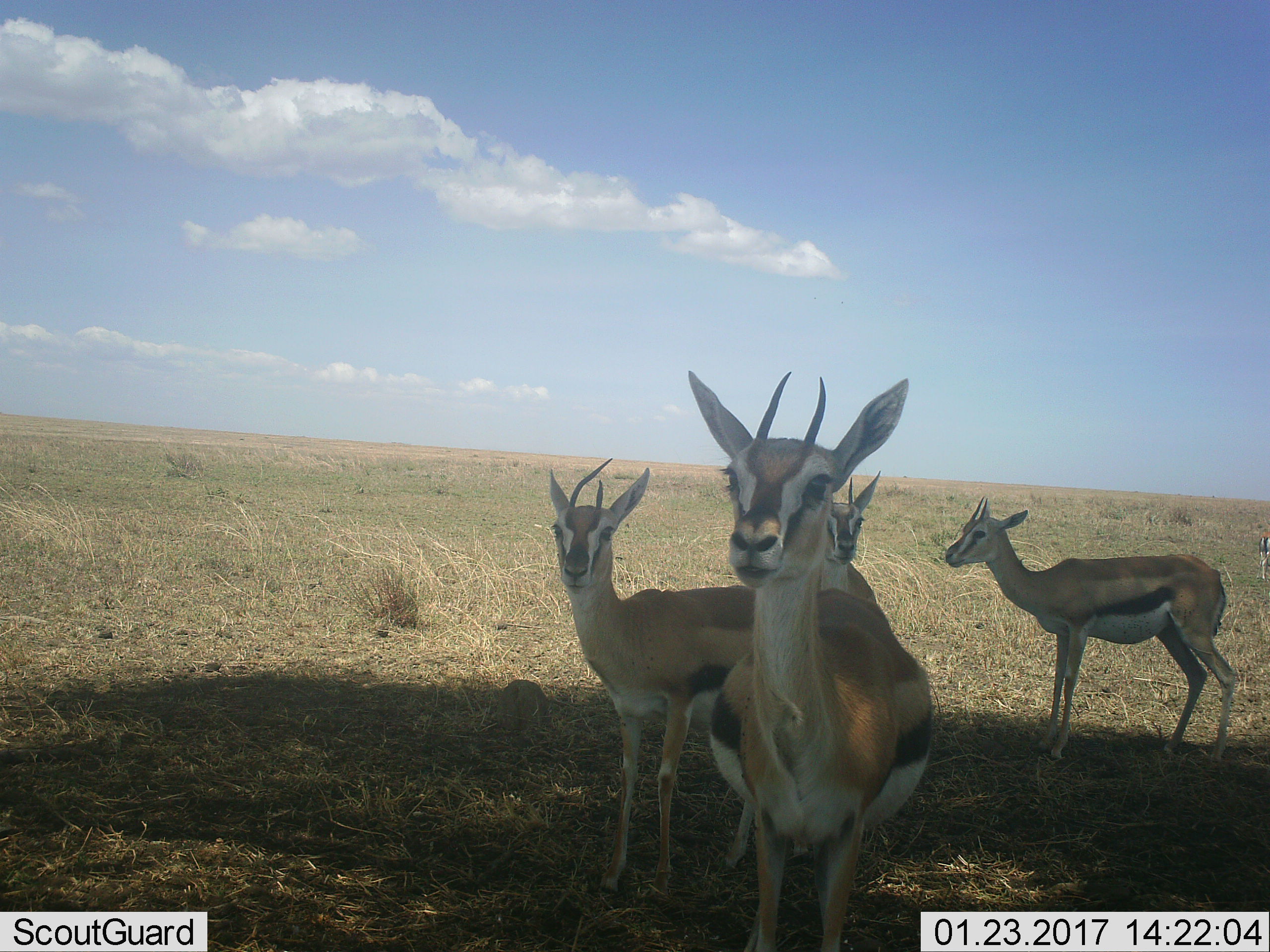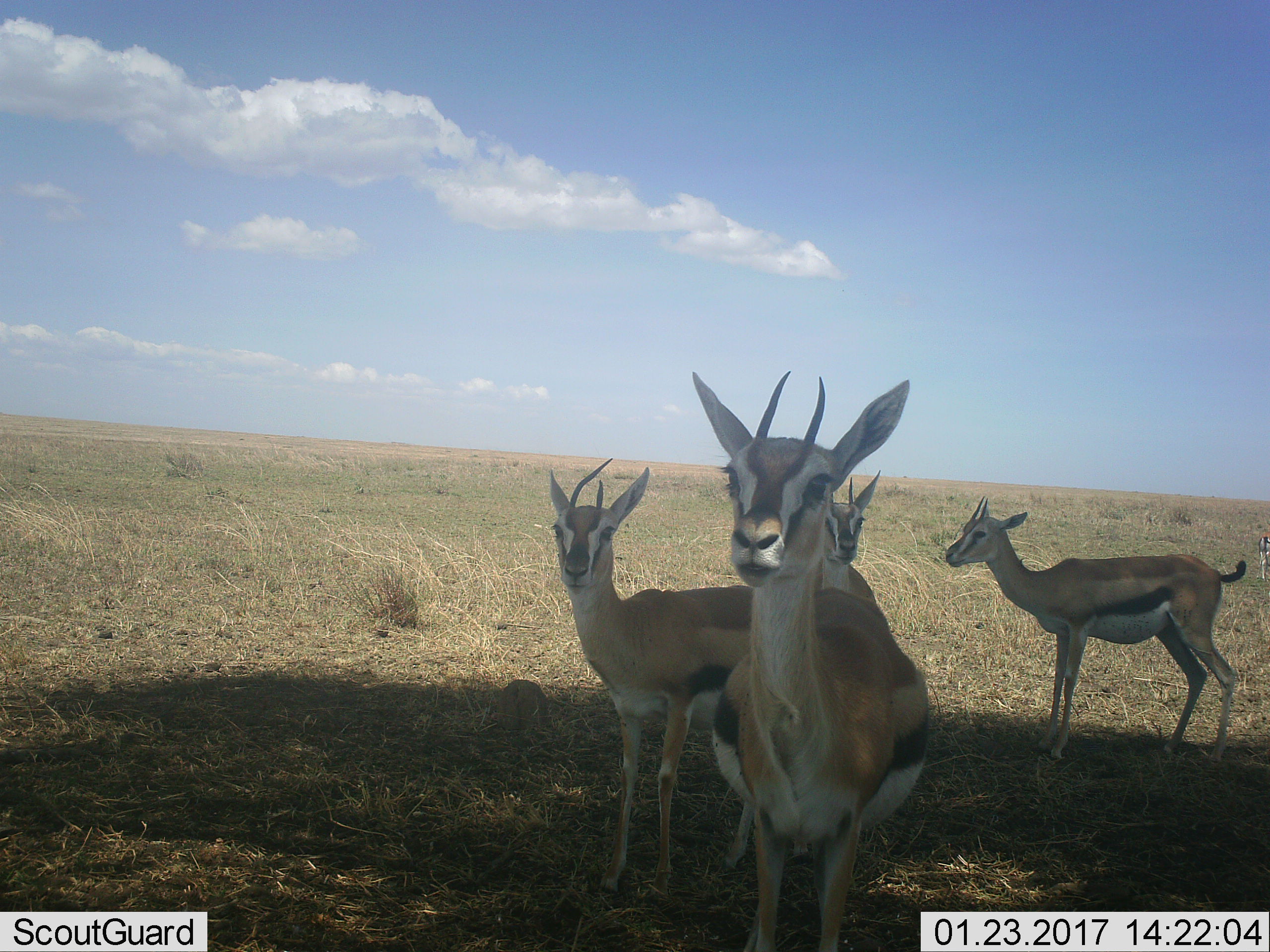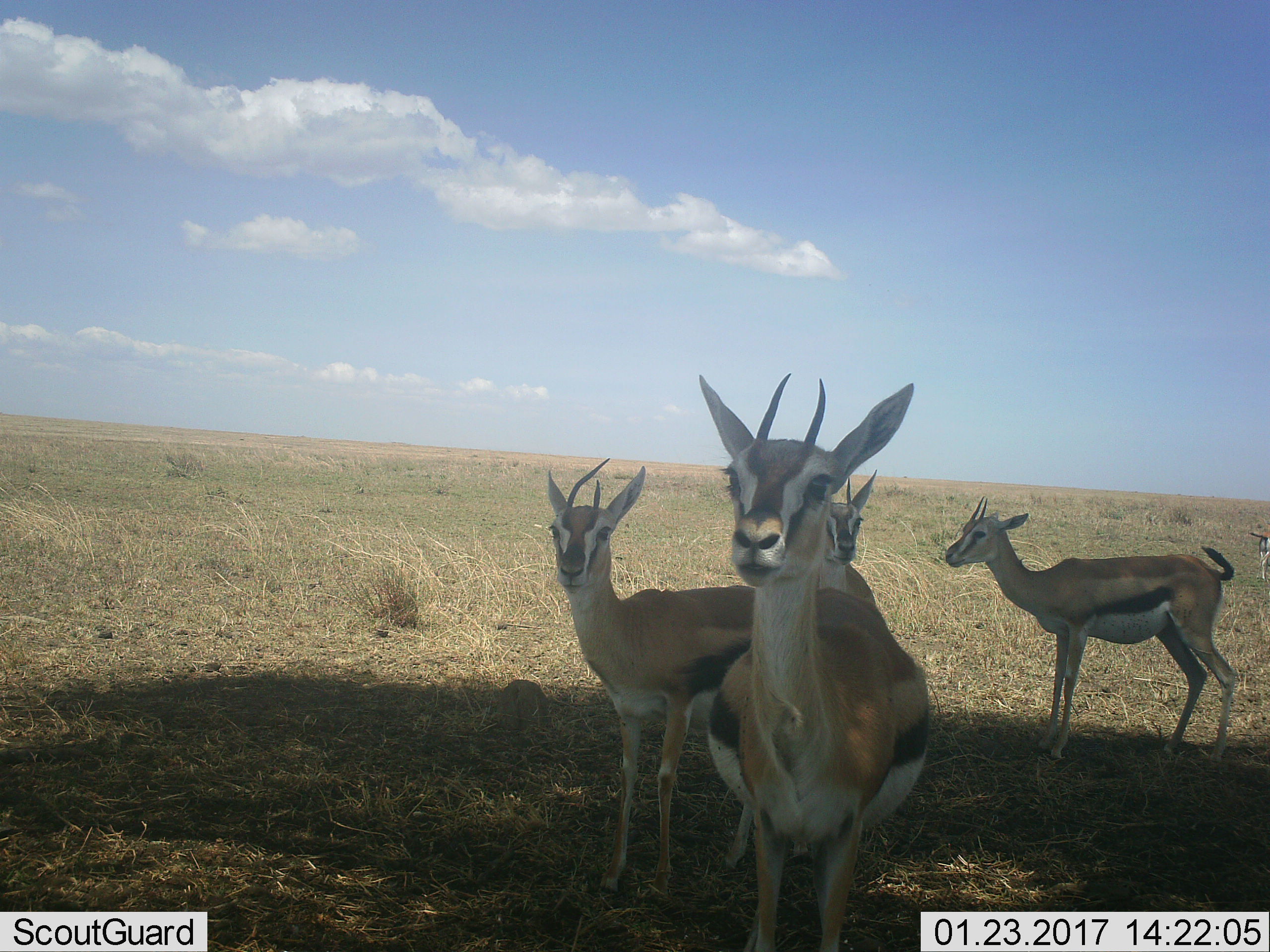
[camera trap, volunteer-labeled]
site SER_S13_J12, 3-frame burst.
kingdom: Animalia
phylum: Chordata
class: Mammalia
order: Artiodactyla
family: Bovidae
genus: Eudorcas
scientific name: Eudorcas thomsonii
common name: thomson's gazelle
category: gazellethomsons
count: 4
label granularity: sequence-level